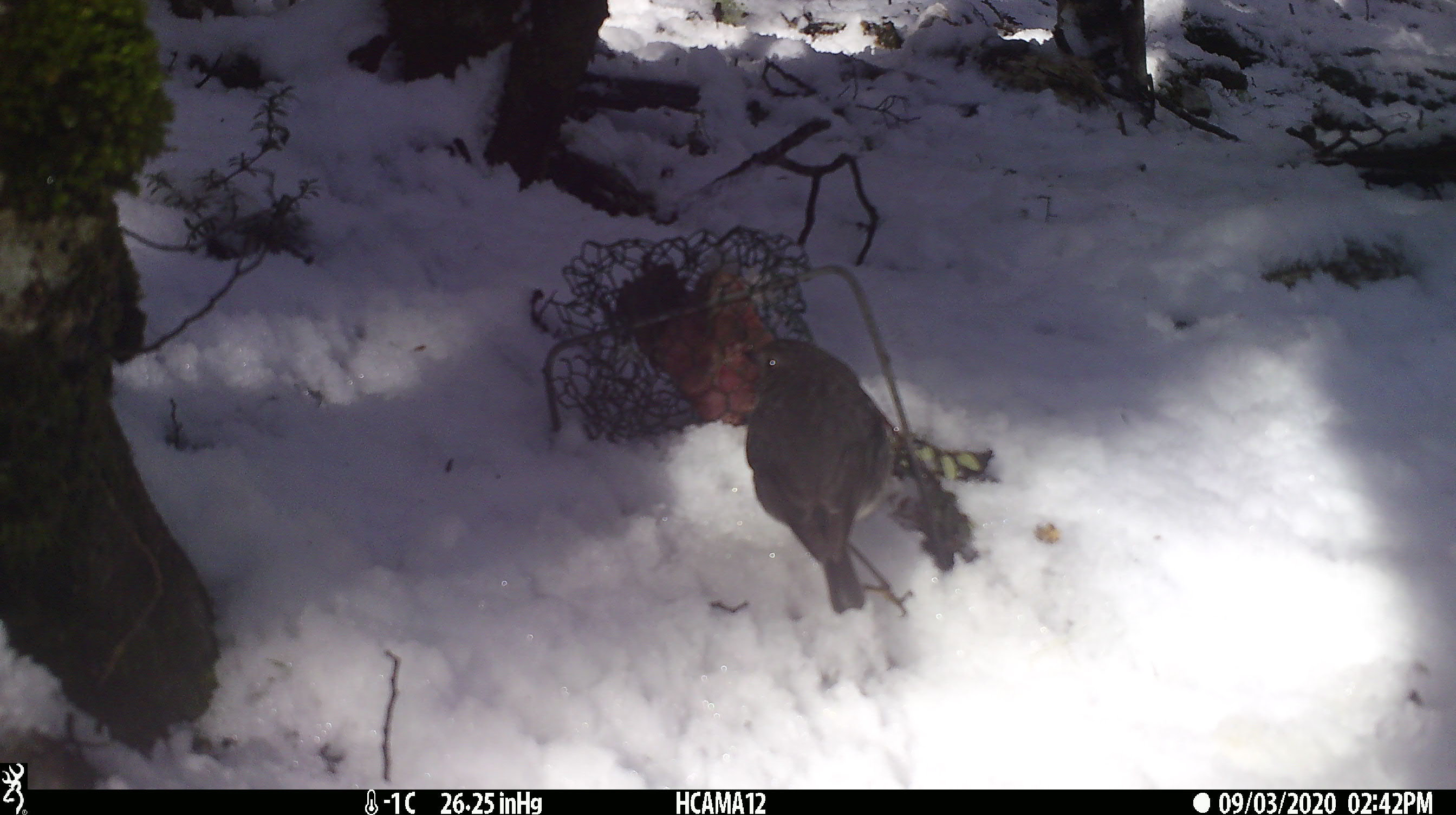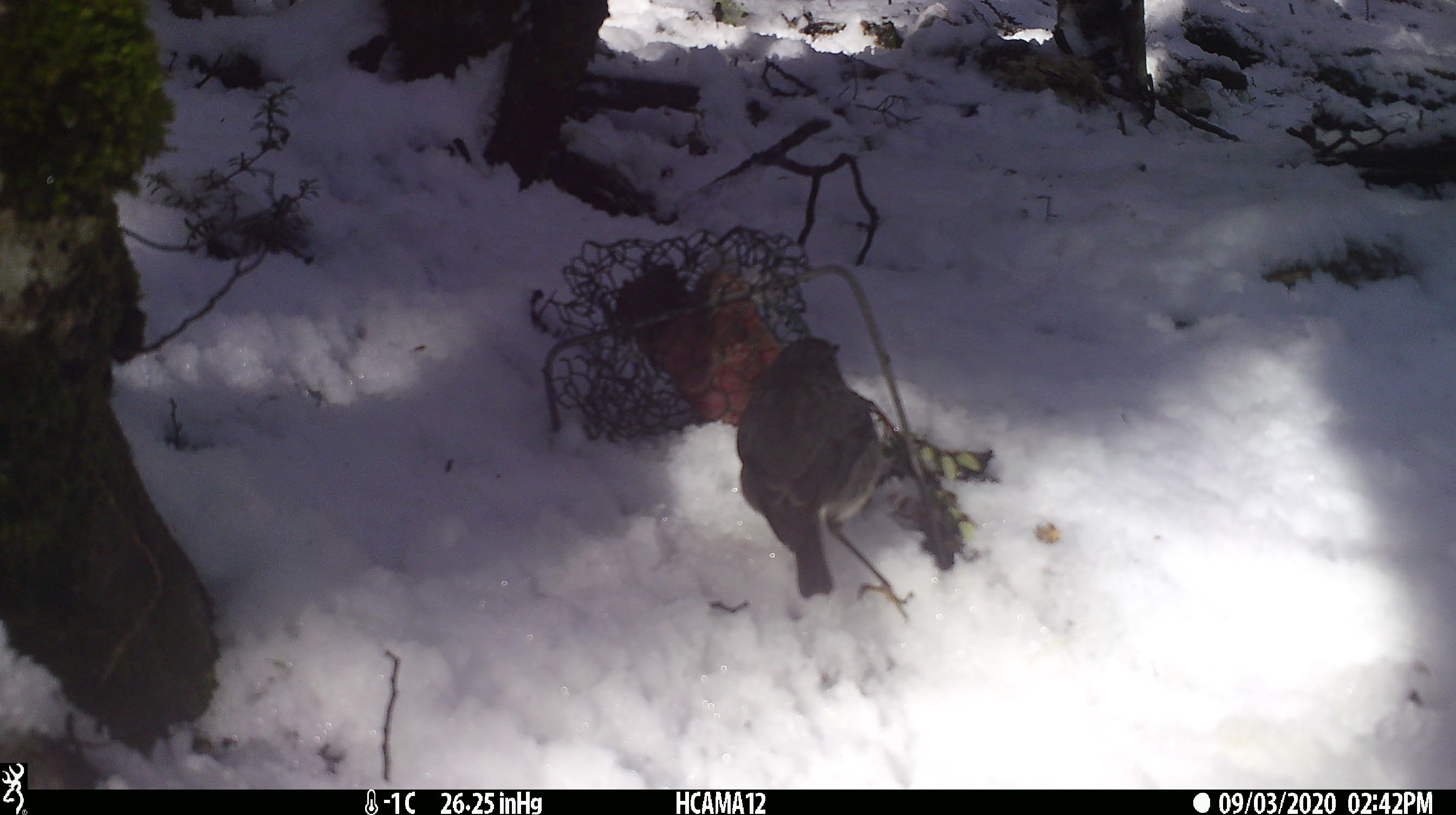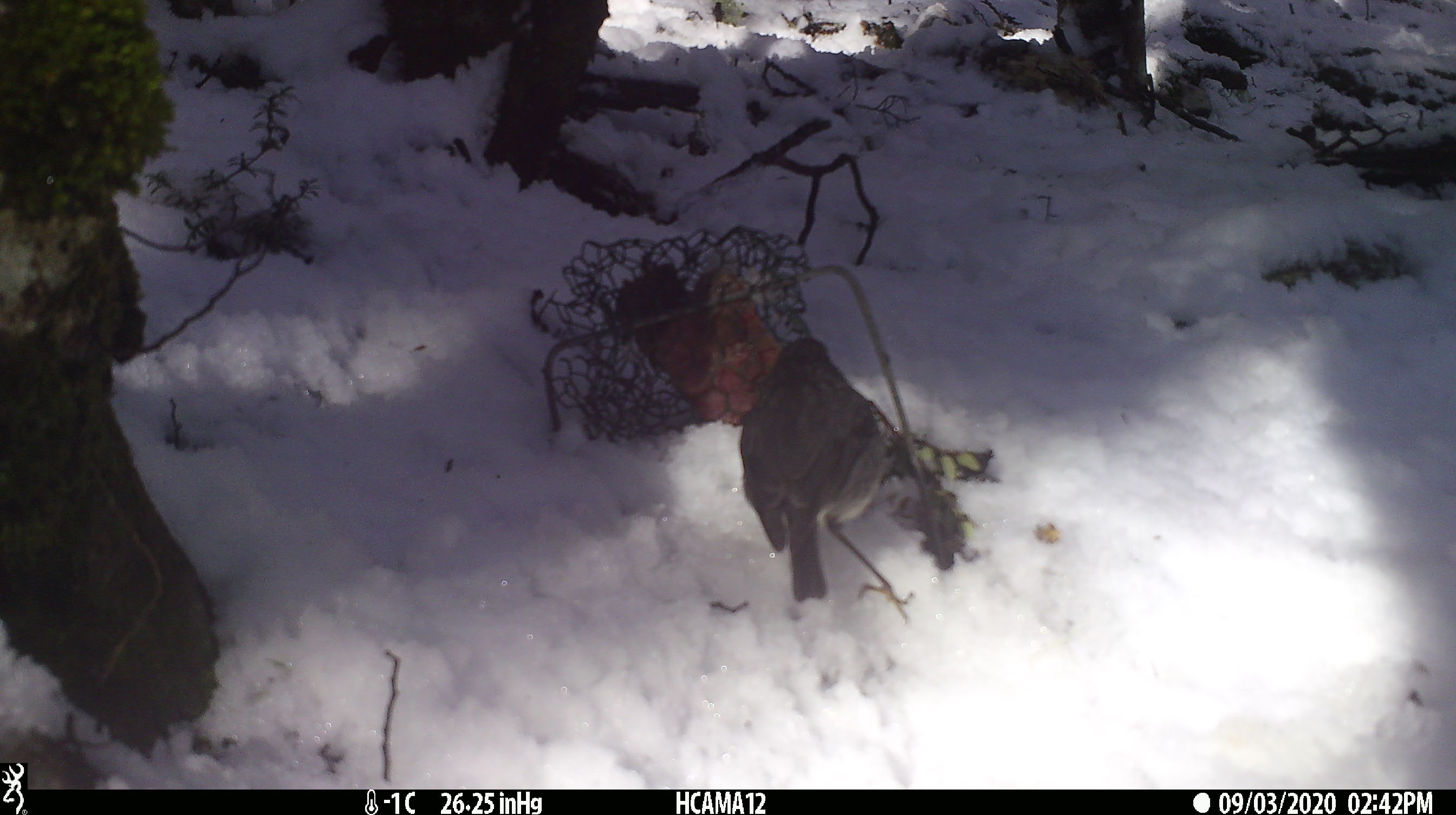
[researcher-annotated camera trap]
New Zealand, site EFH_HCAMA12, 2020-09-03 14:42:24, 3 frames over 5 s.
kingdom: Animalia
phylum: Chordata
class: Aves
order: Passeriformes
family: Petroicidae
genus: Petroica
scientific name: Petroica australis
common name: new zealand robin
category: robin